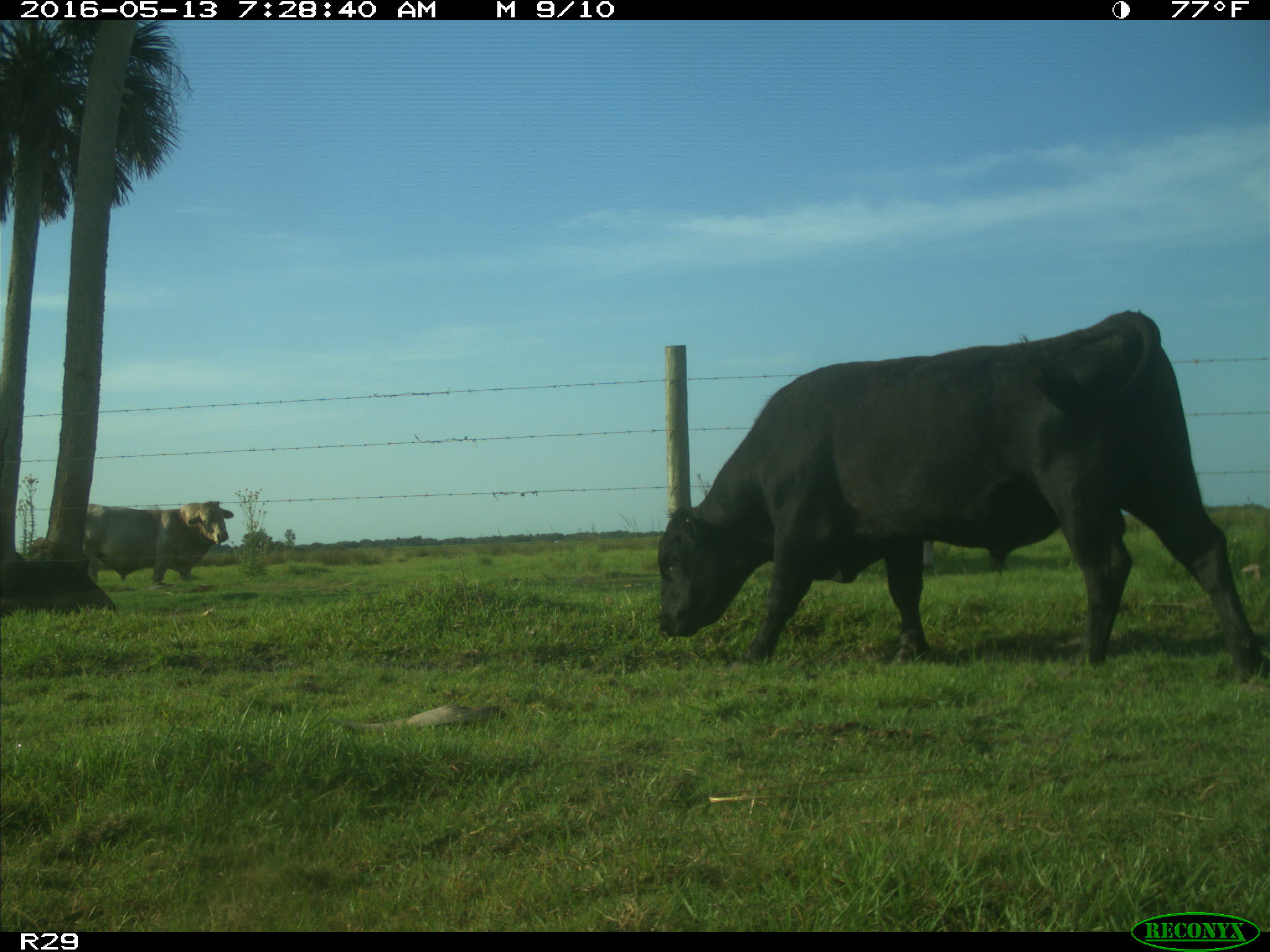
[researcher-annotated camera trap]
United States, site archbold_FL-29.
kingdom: Animalia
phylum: Chordata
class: Mammalia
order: Artiodactyla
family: Bovidae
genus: Bos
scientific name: Bos taurus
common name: domestic cow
Bos taurus (domestic cow).